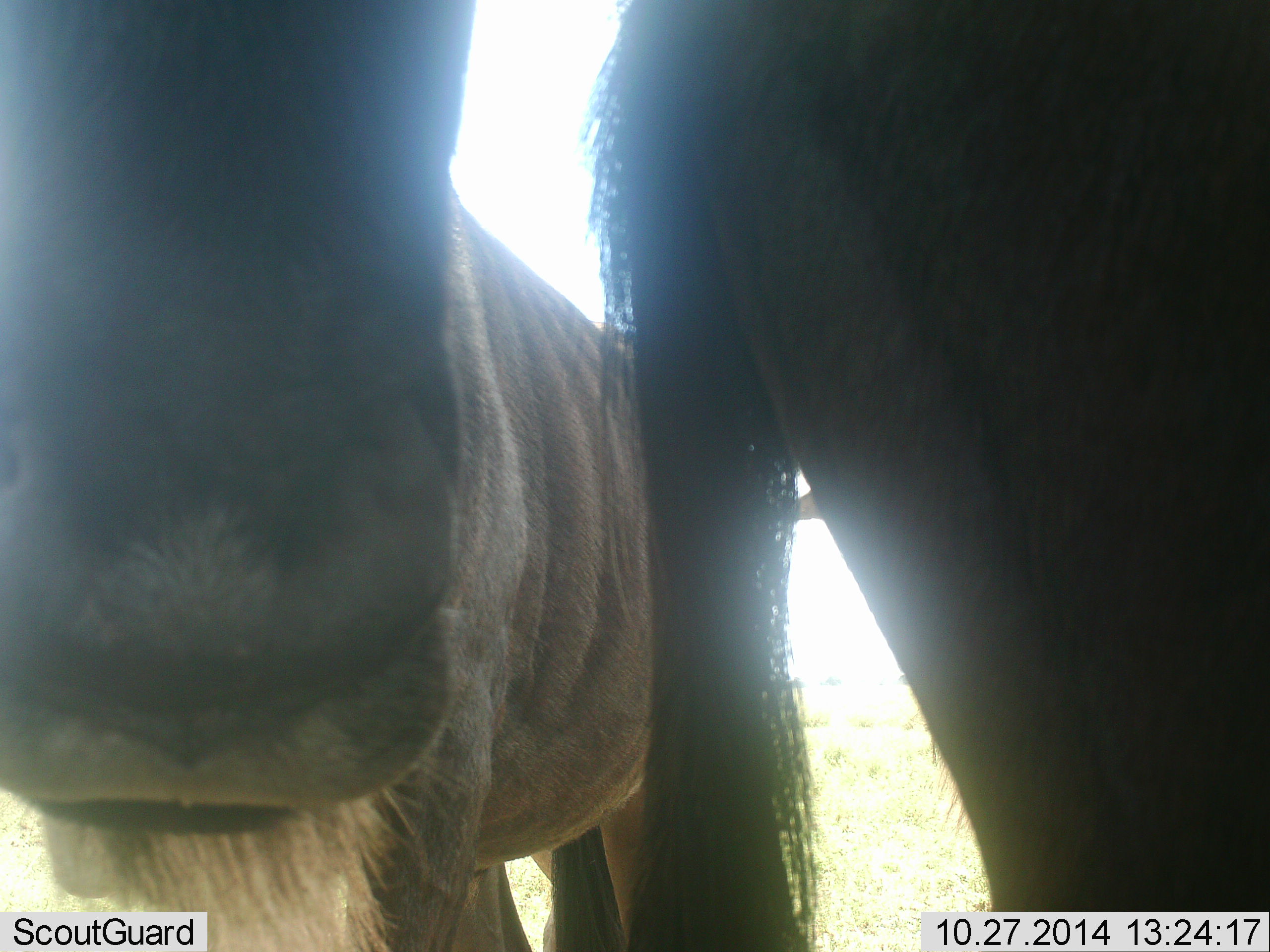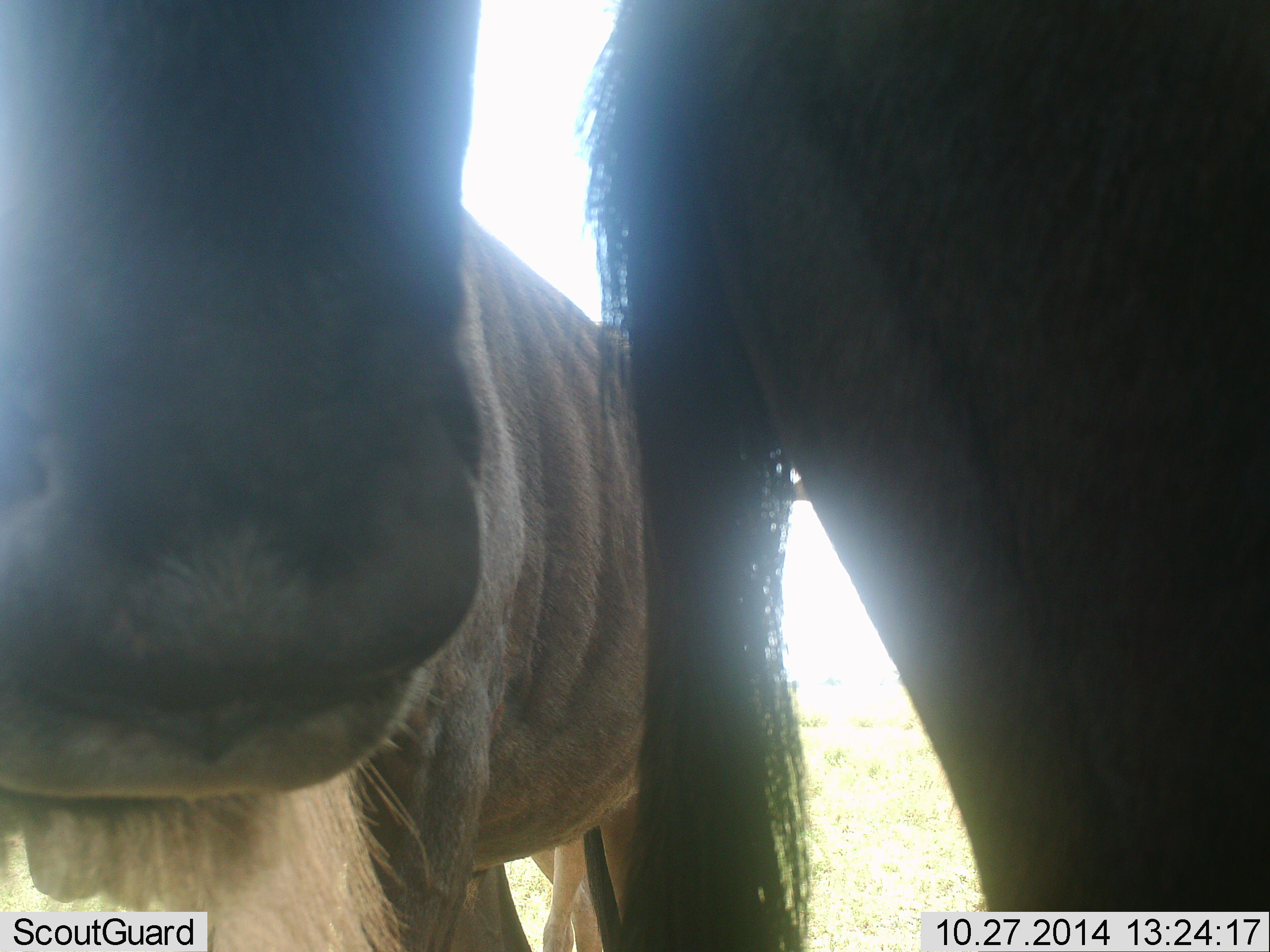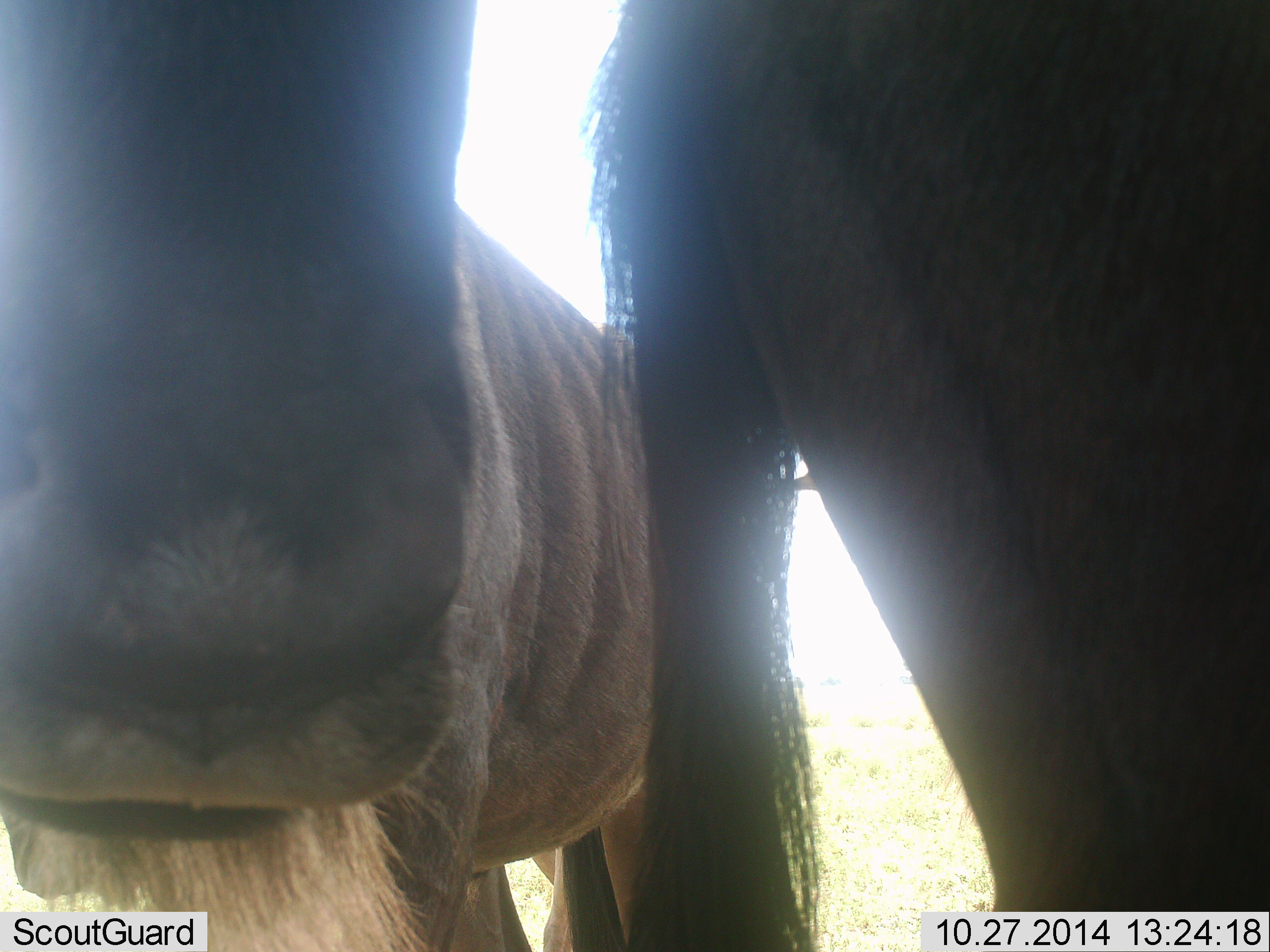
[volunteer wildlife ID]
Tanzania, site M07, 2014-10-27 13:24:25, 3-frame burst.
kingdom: Animalia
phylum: Chordata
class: Mammalia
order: Artiodactyla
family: Bovidae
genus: Connochaetes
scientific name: Connochaetes taurinus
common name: blue wildebeest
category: wildebeest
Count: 2.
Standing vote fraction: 80%.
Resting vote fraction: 10%.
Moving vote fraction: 0%.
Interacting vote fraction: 0%.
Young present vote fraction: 0%.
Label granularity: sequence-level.